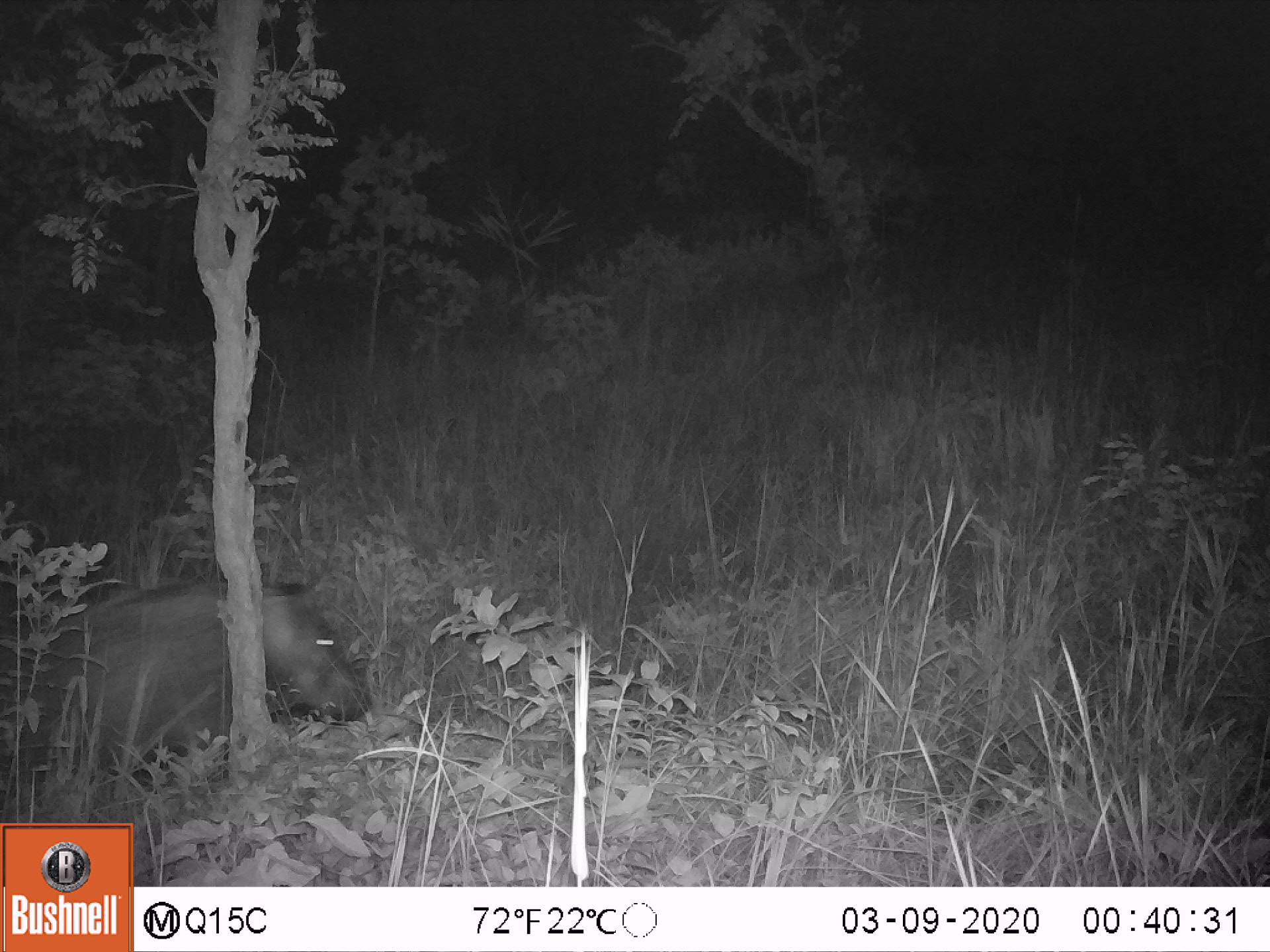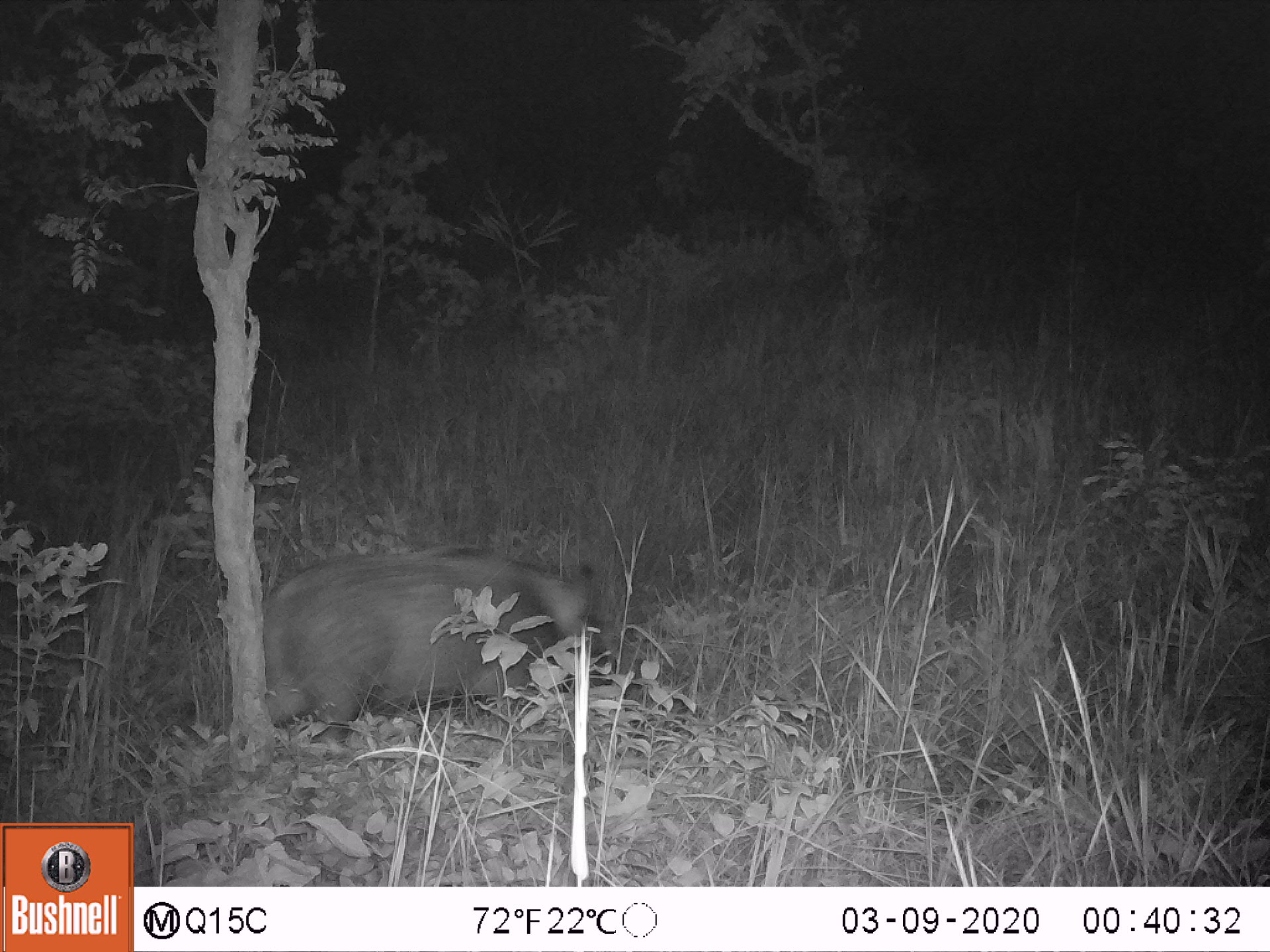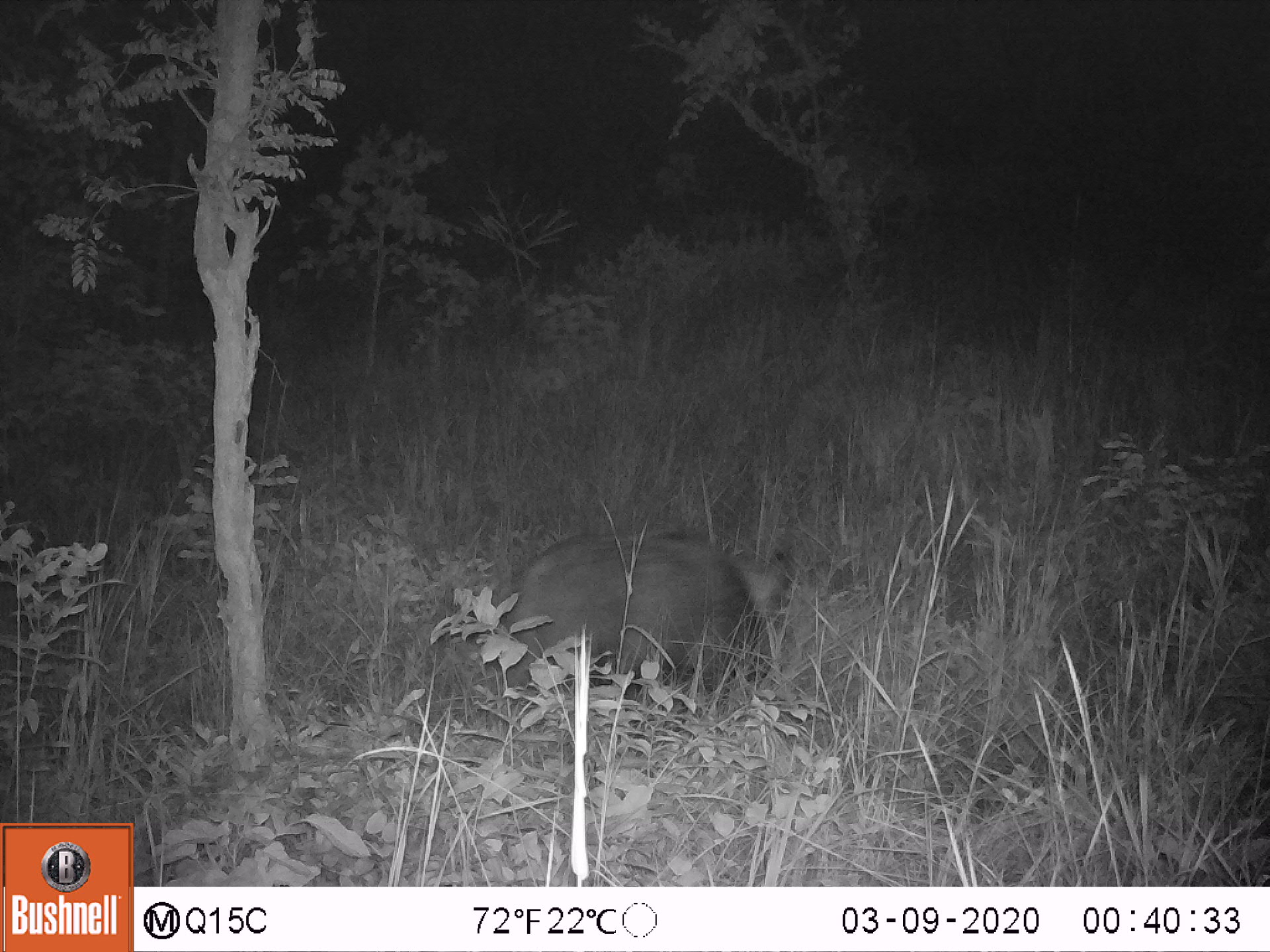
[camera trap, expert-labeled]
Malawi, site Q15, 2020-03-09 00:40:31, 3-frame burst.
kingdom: Animalia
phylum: Chordata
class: Mammalia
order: Artiodactyla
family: Suidae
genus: Potamochoerus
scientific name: Potamochoerus larvatus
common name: bushpig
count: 1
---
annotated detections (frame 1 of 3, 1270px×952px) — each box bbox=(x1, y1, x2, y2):
bushpig: bbox=(23, 573, 372, 782)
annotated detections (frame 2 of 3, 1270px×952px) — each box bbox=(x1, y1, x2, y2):
bushpig: bbox=(269, 549, 609, 745)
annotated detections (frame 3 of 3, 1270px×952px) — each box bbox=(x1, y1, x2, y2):
bushpig: bbox=(502, 529, 788, 710)